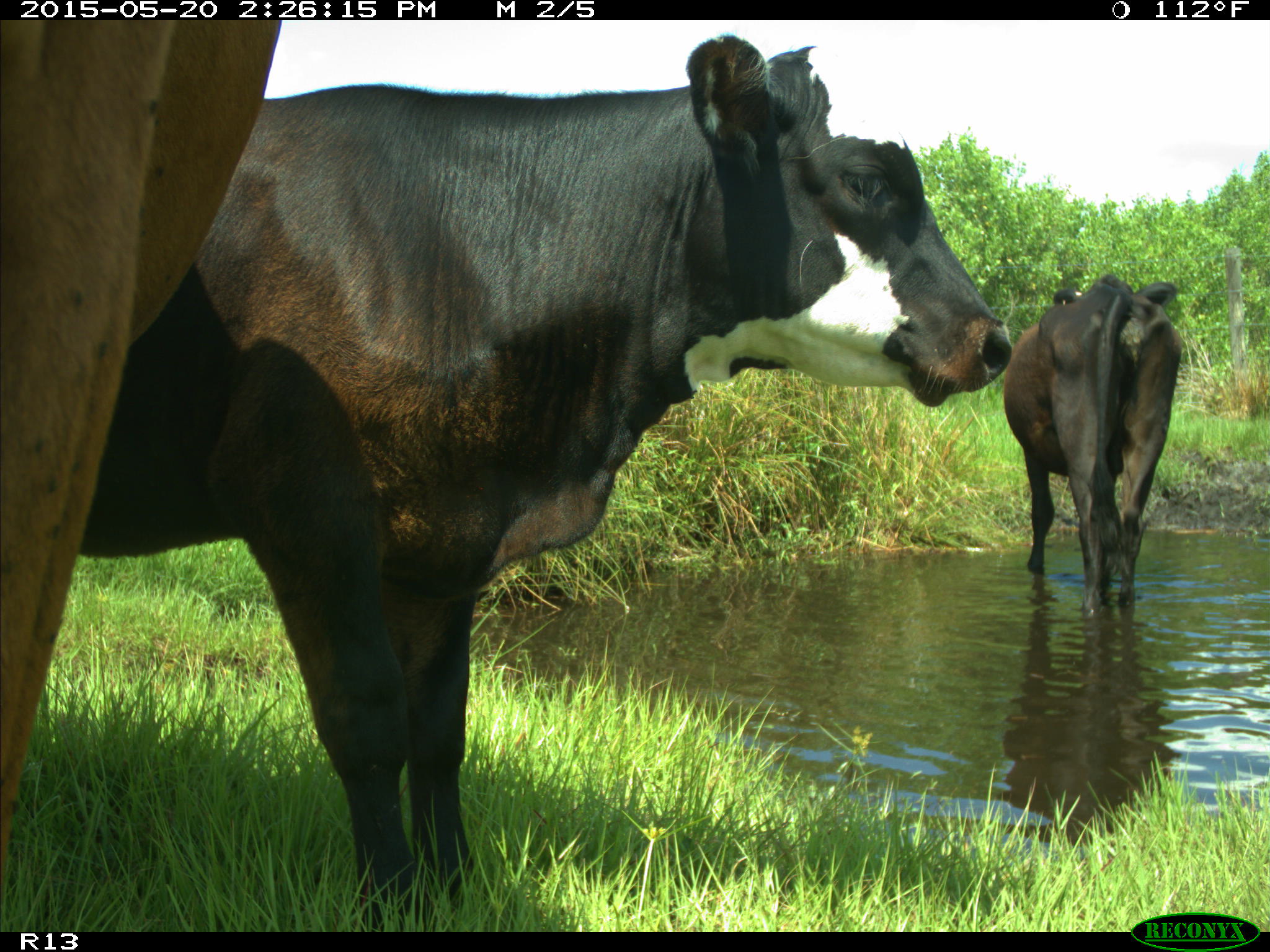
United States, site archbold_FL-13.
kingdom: Animalia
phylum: Chordata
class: Mammalia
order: Artiodactyla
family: Bovidae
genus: Bos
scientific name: Bos taurus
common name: domestic cow